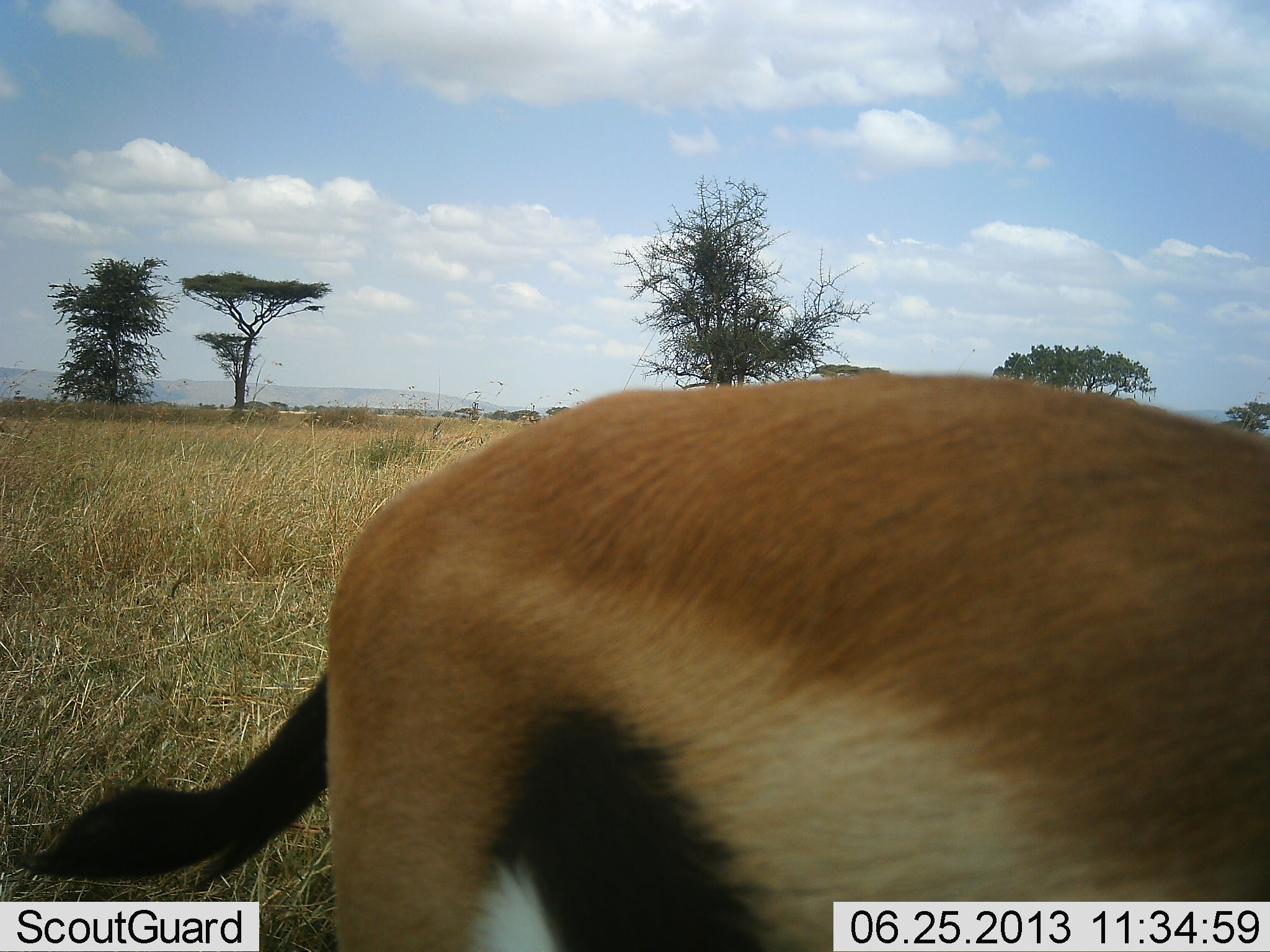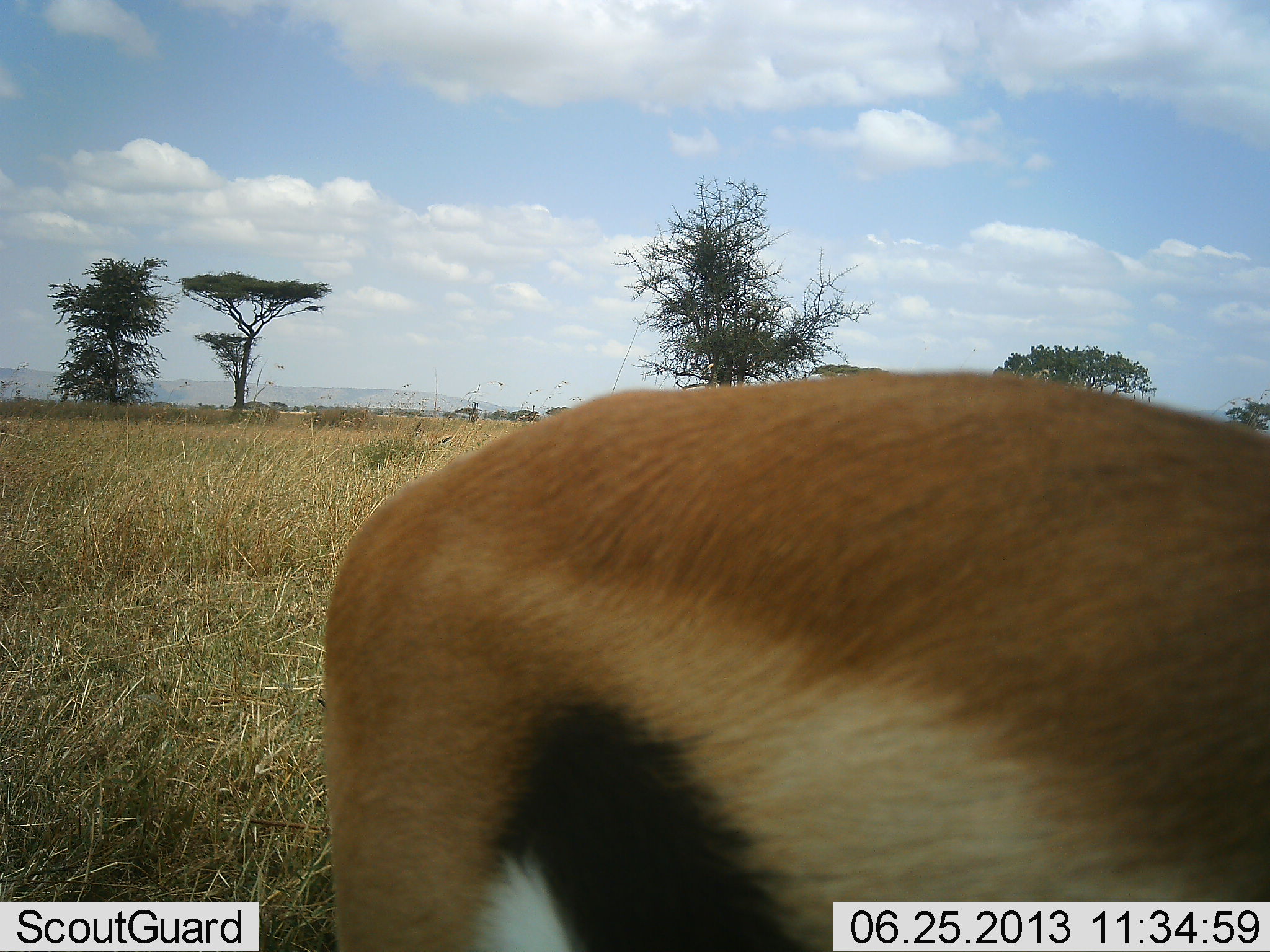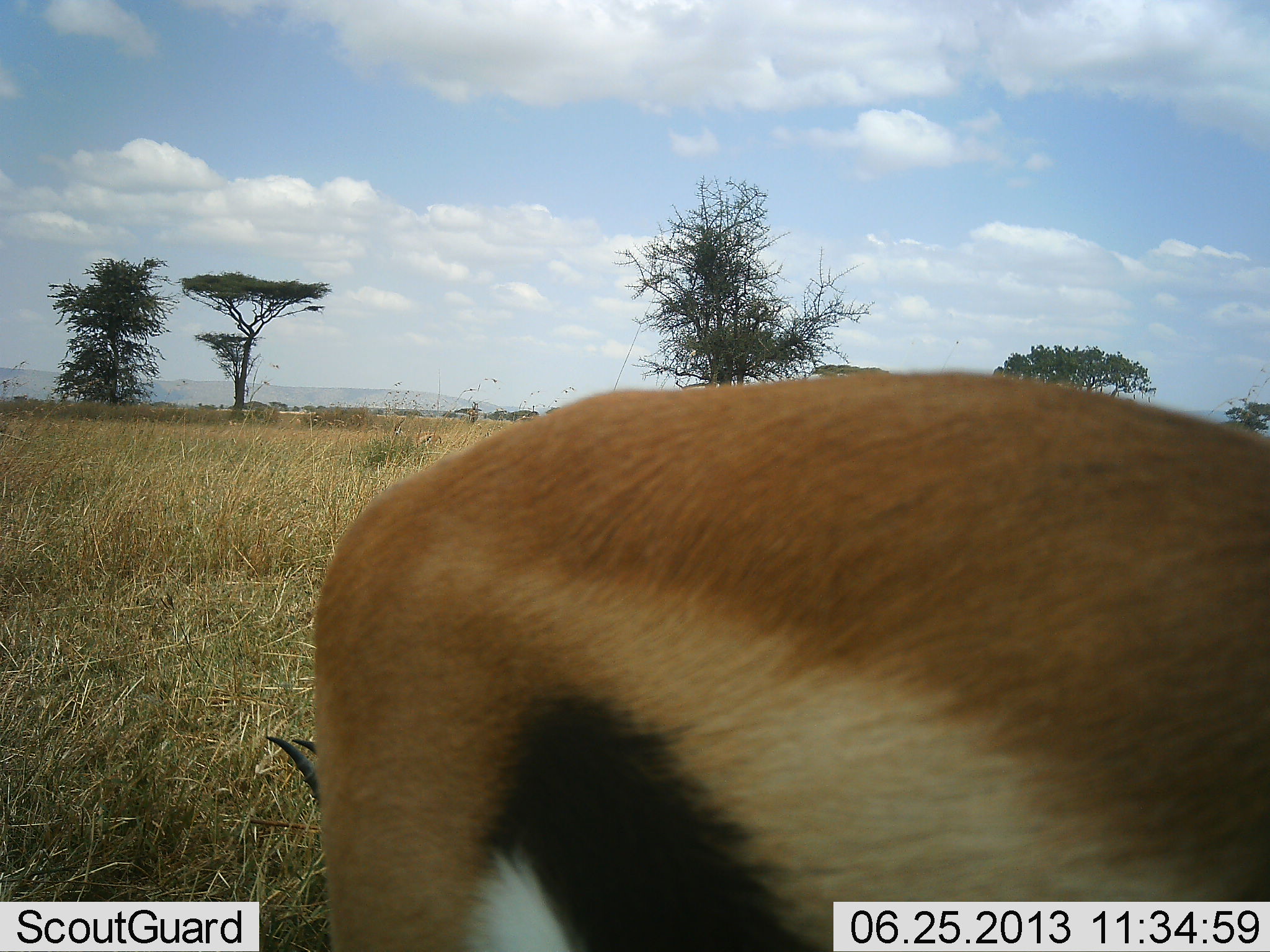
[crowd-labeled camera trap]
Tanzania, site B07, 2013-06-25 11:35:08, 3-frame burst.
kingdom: Animalia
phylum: Chordata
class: Mammalia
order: Artiodactyla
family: Bovidae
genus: Eudorcas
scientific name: Eudorcas thomsonii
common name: thomson's gazelle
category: gazellethomsons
Gazellethomsons (thomson's gazelle) (Eudorcas thomsonii), count 2. Behavior (volunteer vote fractions): standing 80%, resting 10%, moving 30%, interacting 10%. Young present (vote fraction): 0%. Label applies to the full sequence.